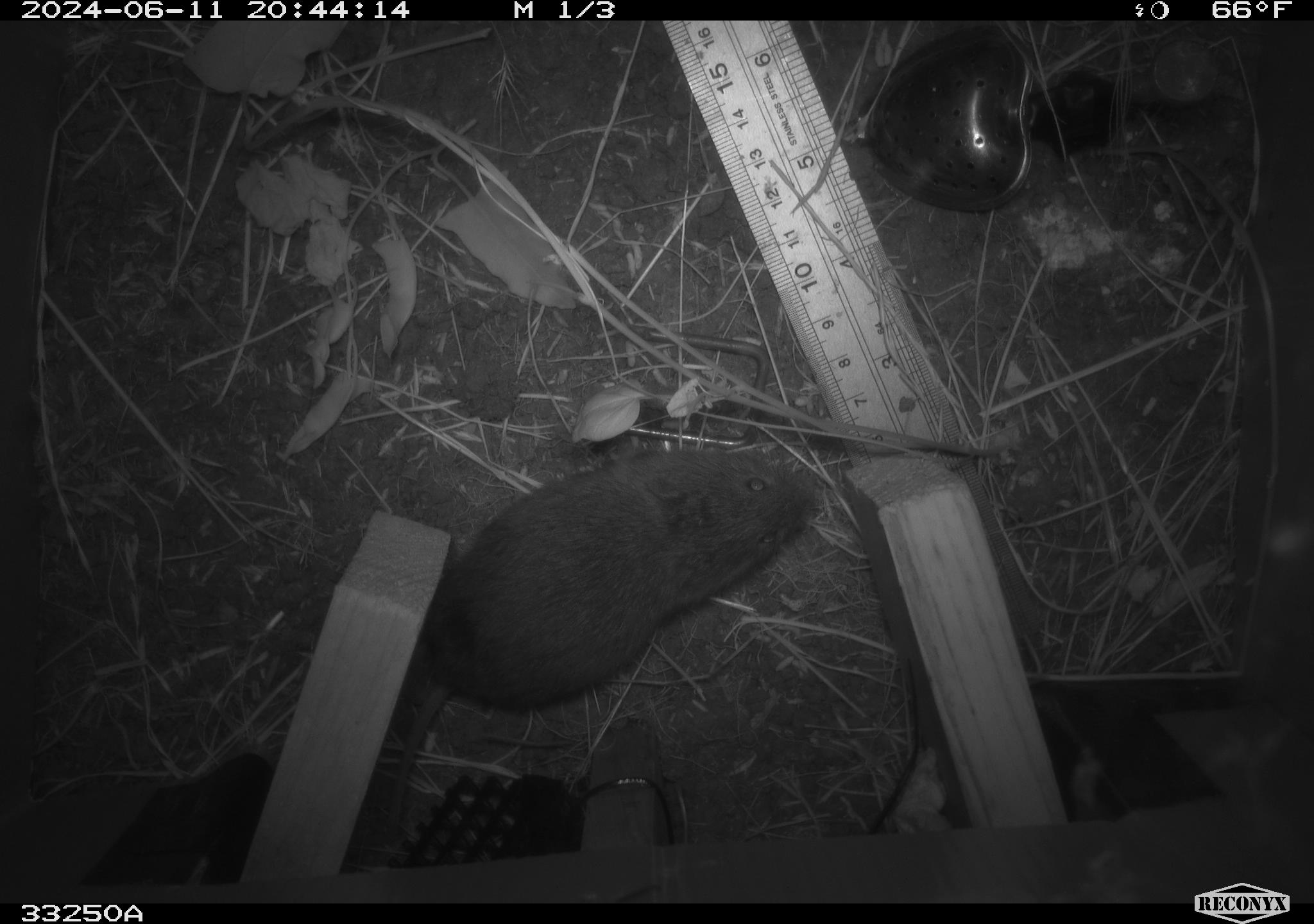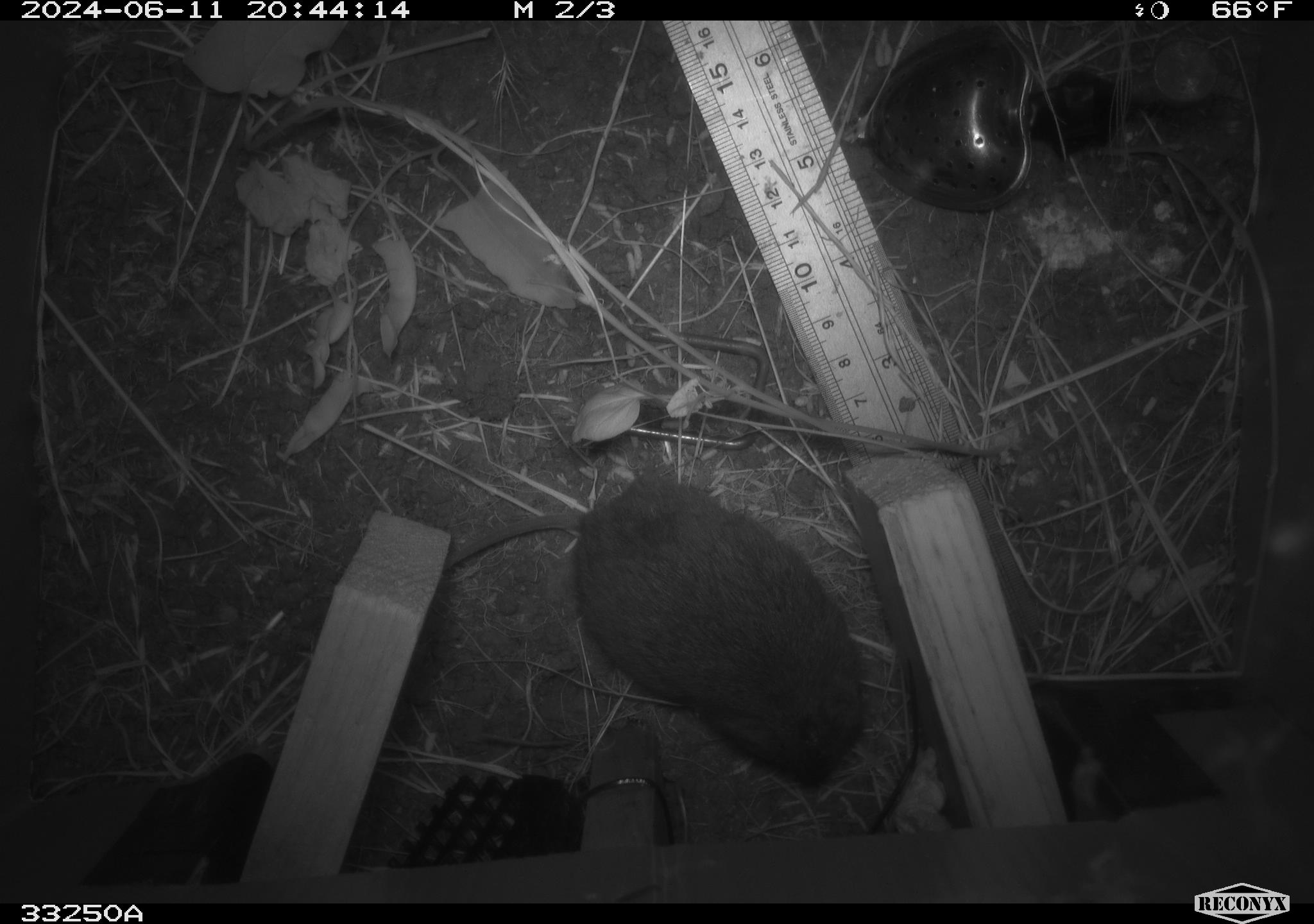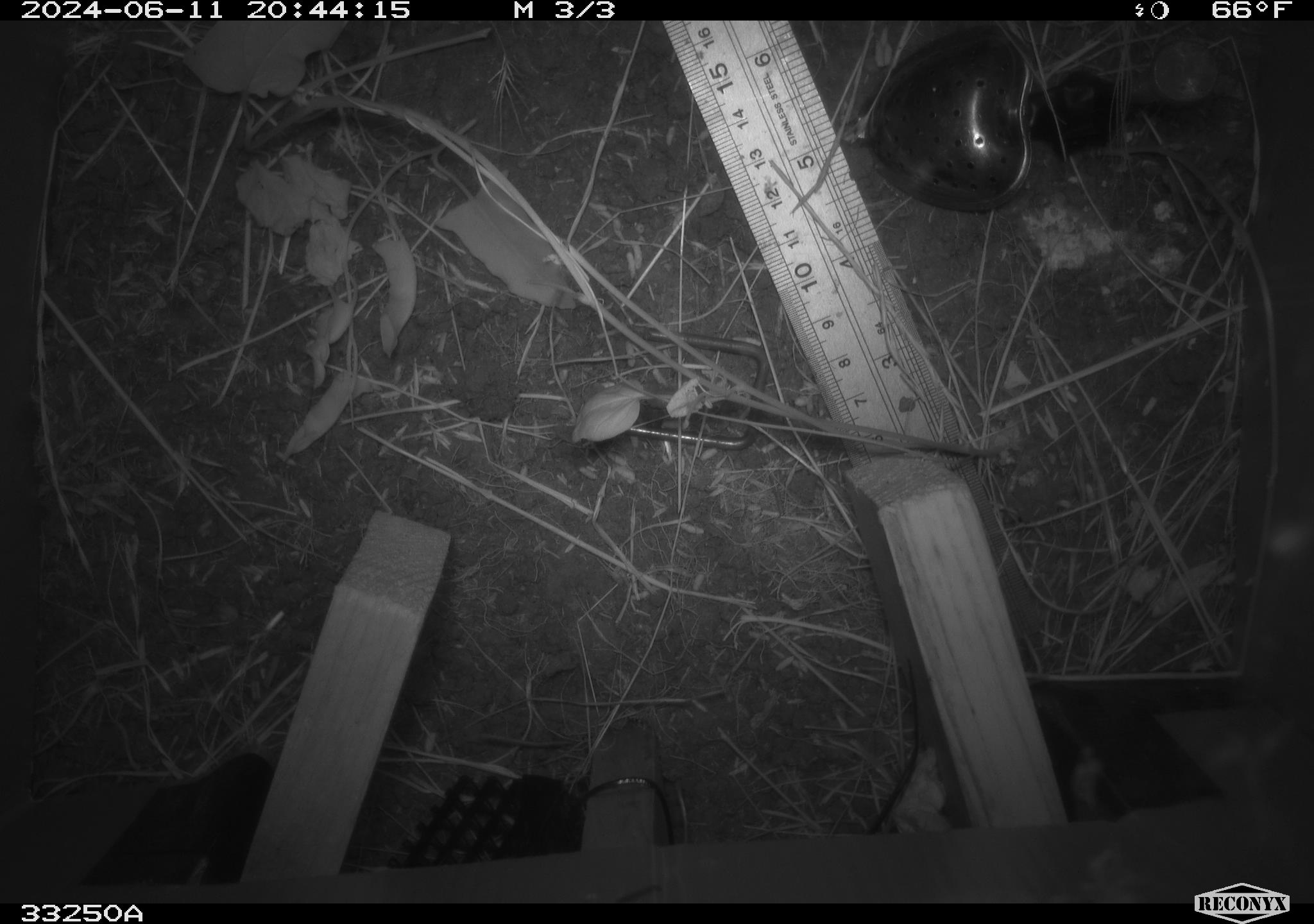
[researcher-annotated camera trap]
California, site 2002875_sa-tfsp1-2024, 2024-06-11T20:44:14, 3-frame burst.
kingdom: Animalia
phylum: Chordata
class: Mammalia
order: Rodentia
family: Cricetidae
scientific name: Arvicolinae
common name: voles, lemmings, and muskrats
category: arvicolinae subfamily